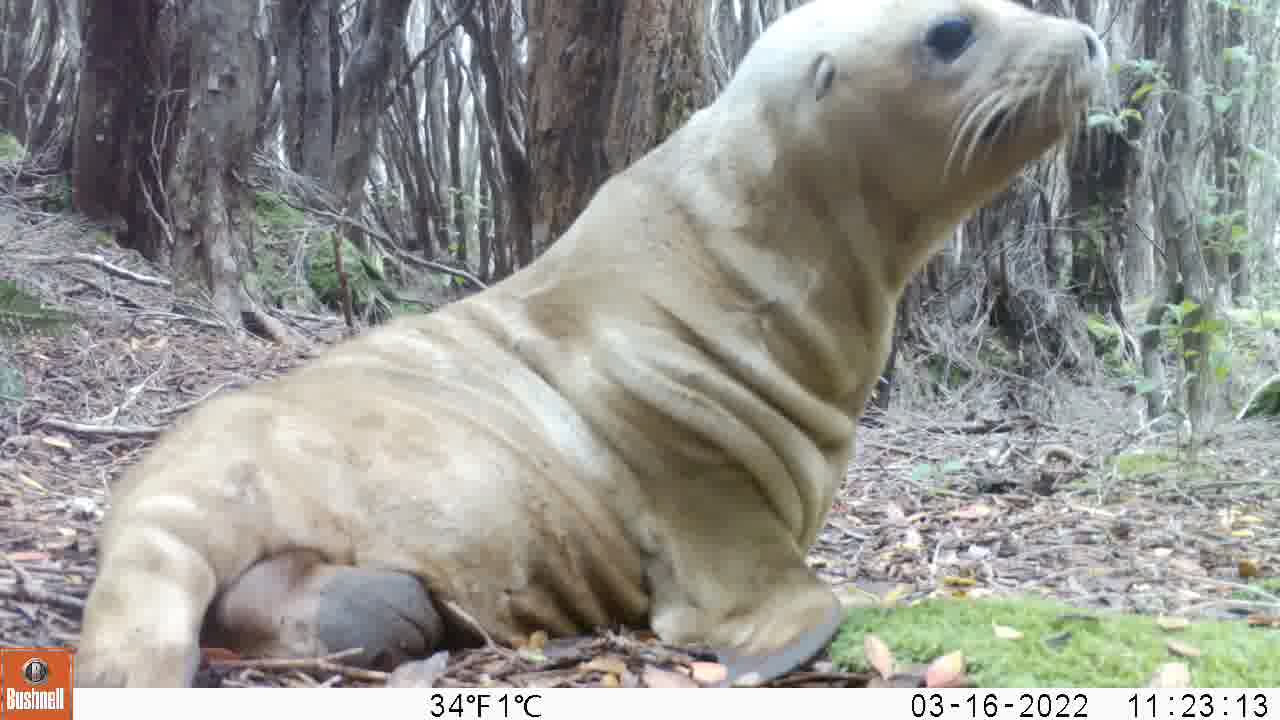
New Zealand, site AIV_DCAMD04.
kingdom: Animalia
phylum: Chordata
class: Mammalia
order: Carnivora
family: Otariidae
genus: Phocarctos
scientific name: Phocarctos hookeri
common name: new zealand sea lion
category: sealion